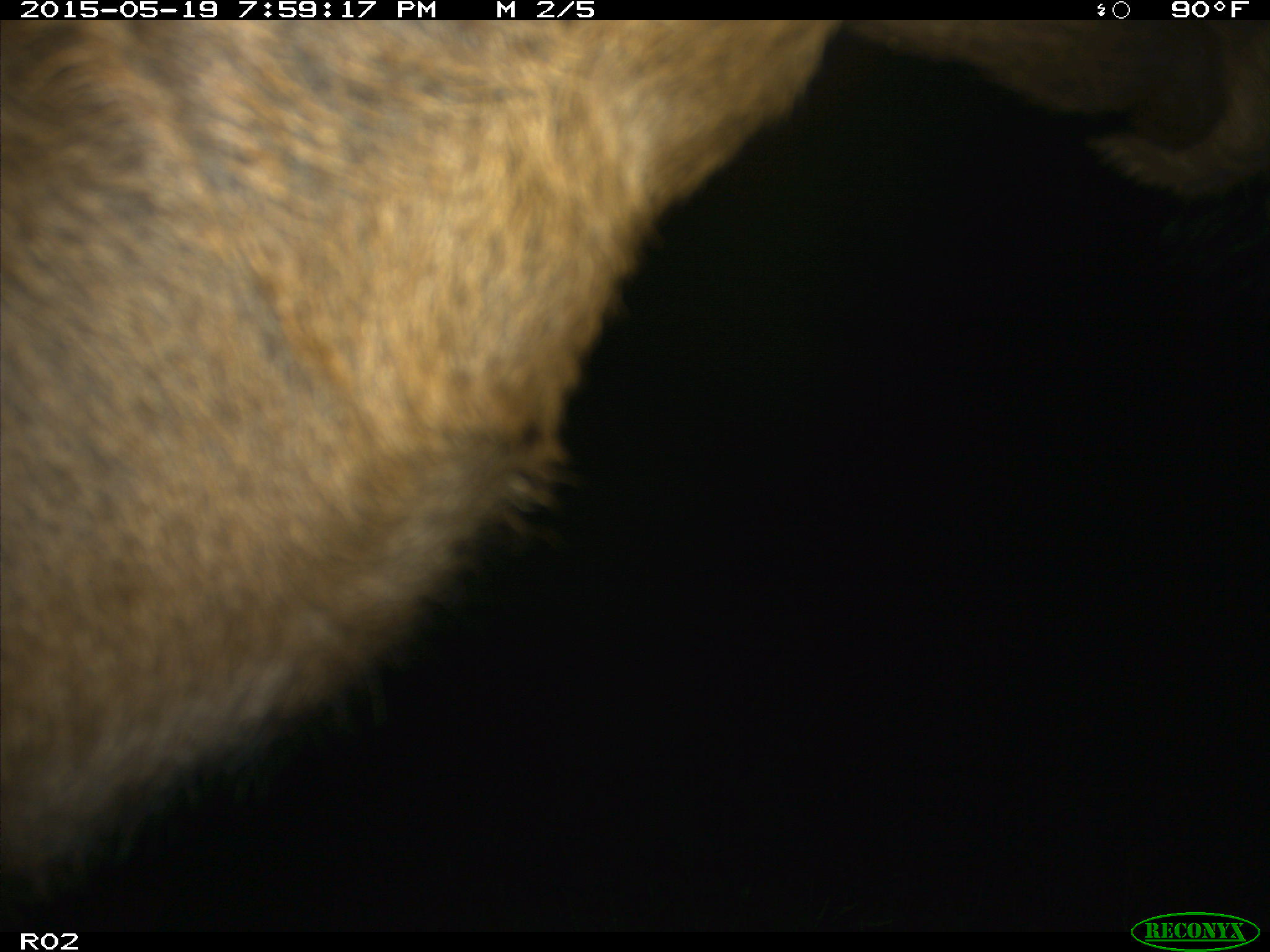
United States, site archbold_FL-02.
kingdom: Animalia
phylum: Chordata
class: Mammalia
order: Artiodactyla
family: Bovidae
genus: Bos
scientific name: Bos taurus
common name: domestic cow